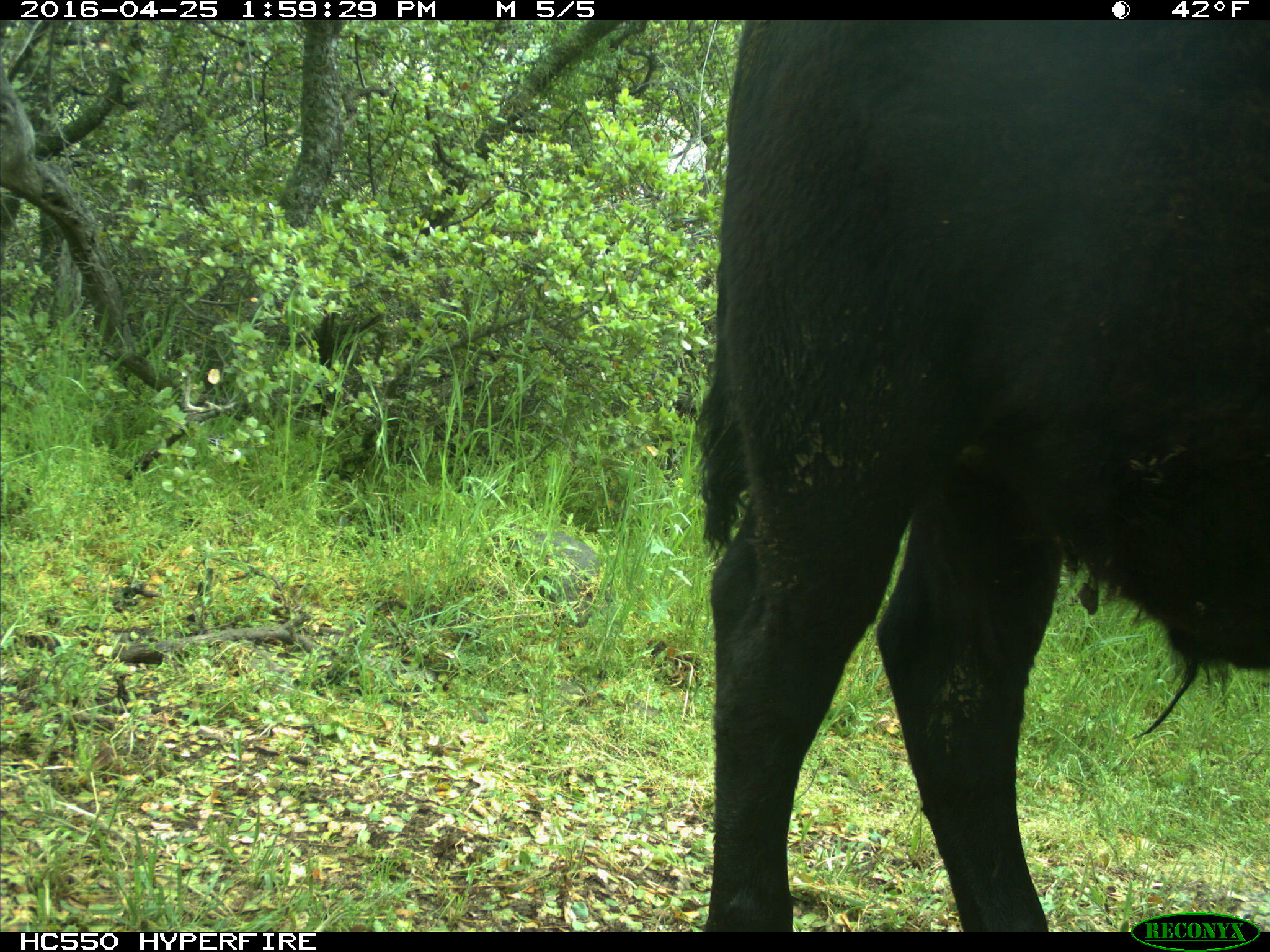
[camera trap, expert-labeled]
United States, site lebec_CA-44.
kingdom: Animalia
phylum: Chordata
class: Mammalia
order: Artiodactyla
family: Bovidae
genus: Bos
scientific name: Bos taurus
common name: domestic cow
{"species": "Bos taurus (domestic cow)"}